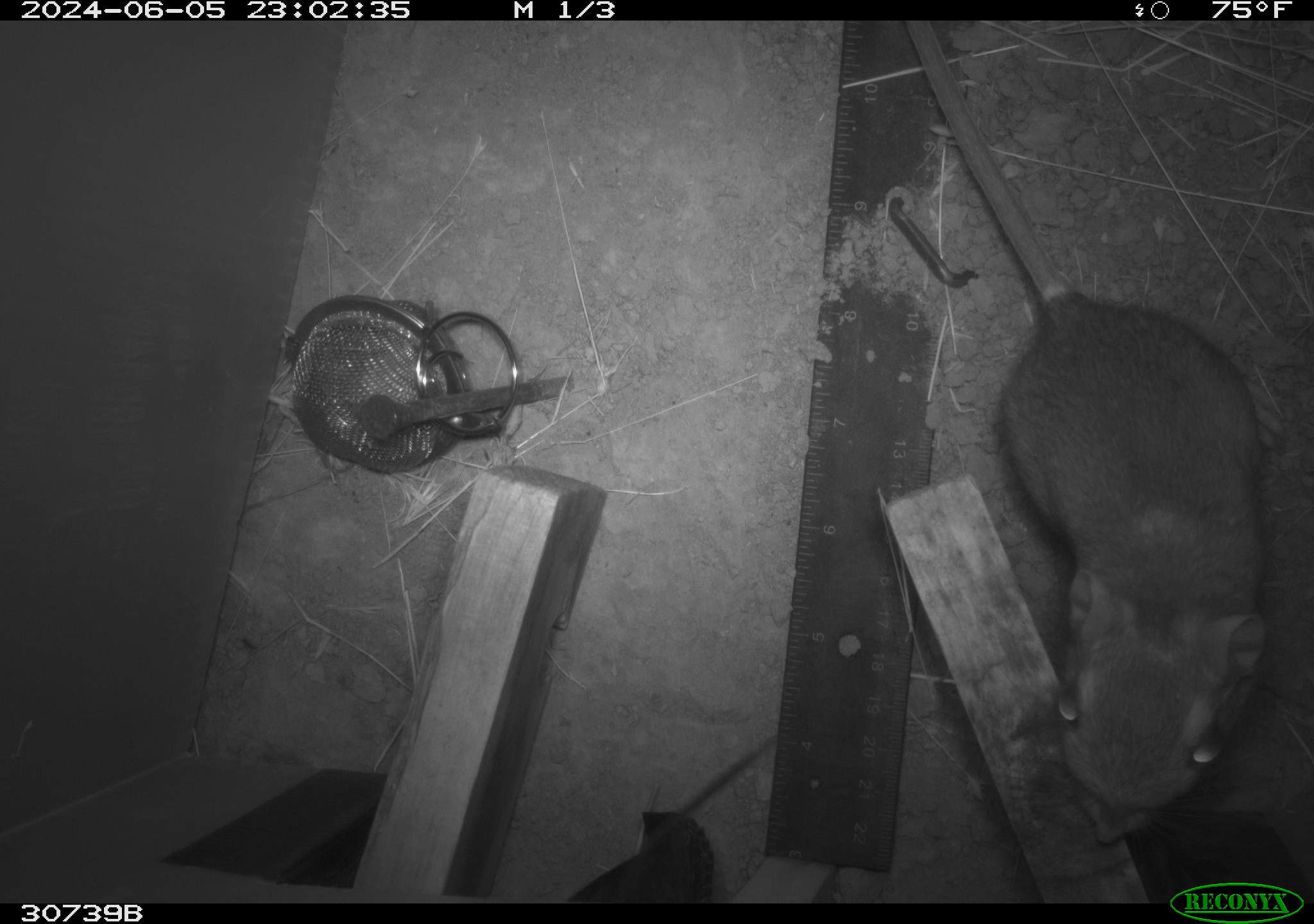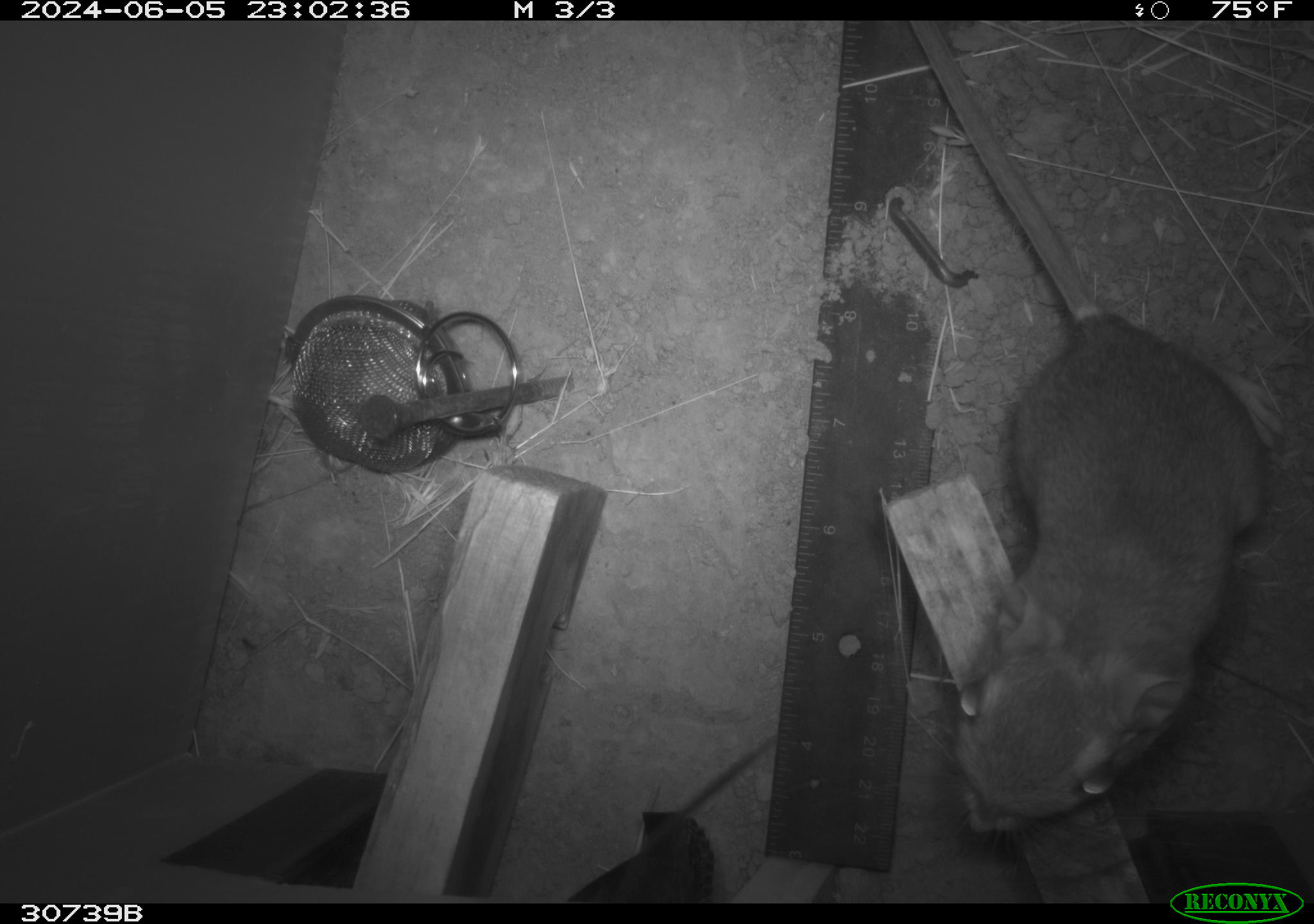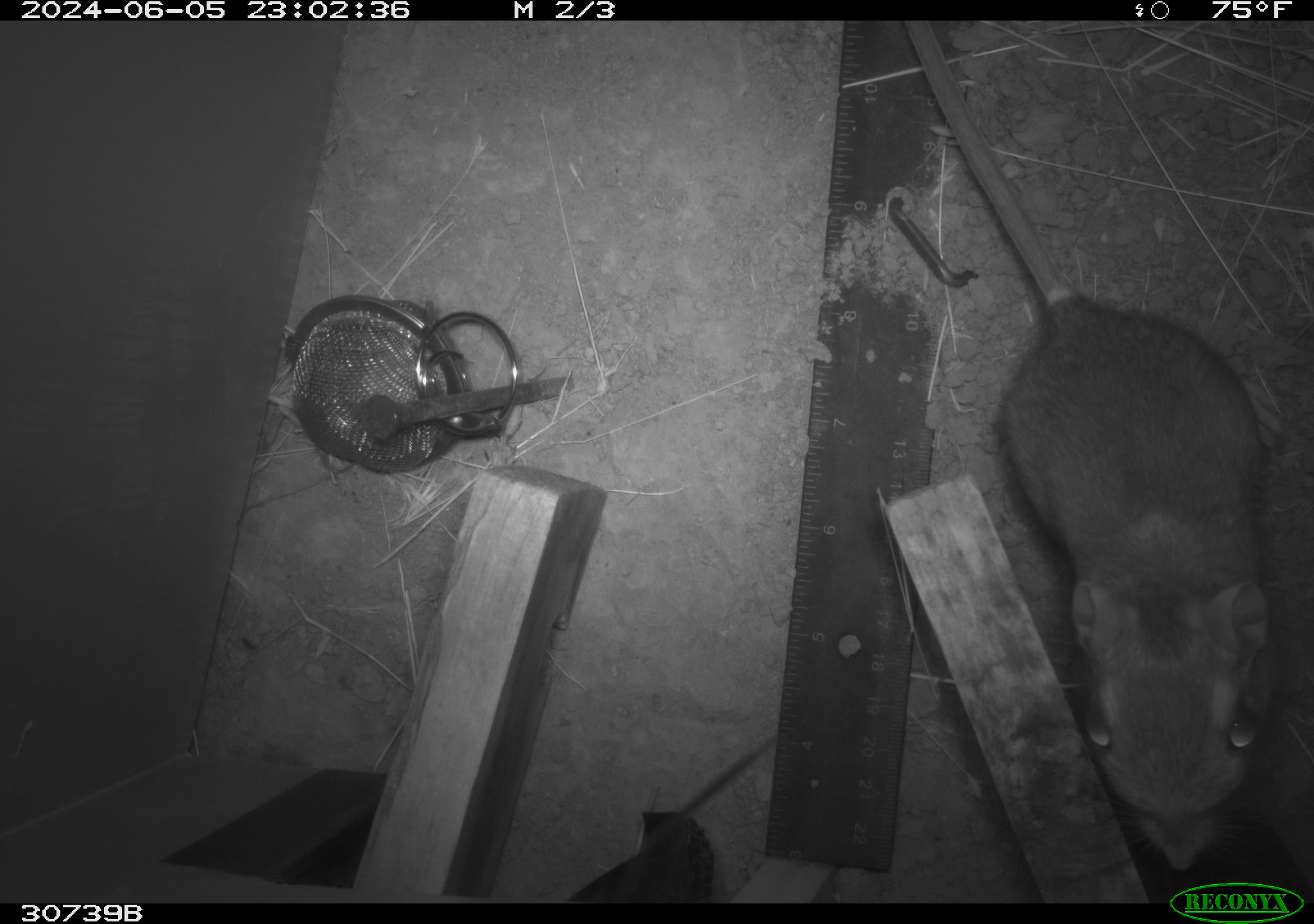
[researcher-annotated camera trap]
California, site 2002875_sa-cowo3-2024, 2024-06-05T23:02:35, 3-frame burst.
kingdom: Animalia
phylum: Chordata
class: Mammalia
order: Rodentia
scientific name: Rodentia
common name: rodent